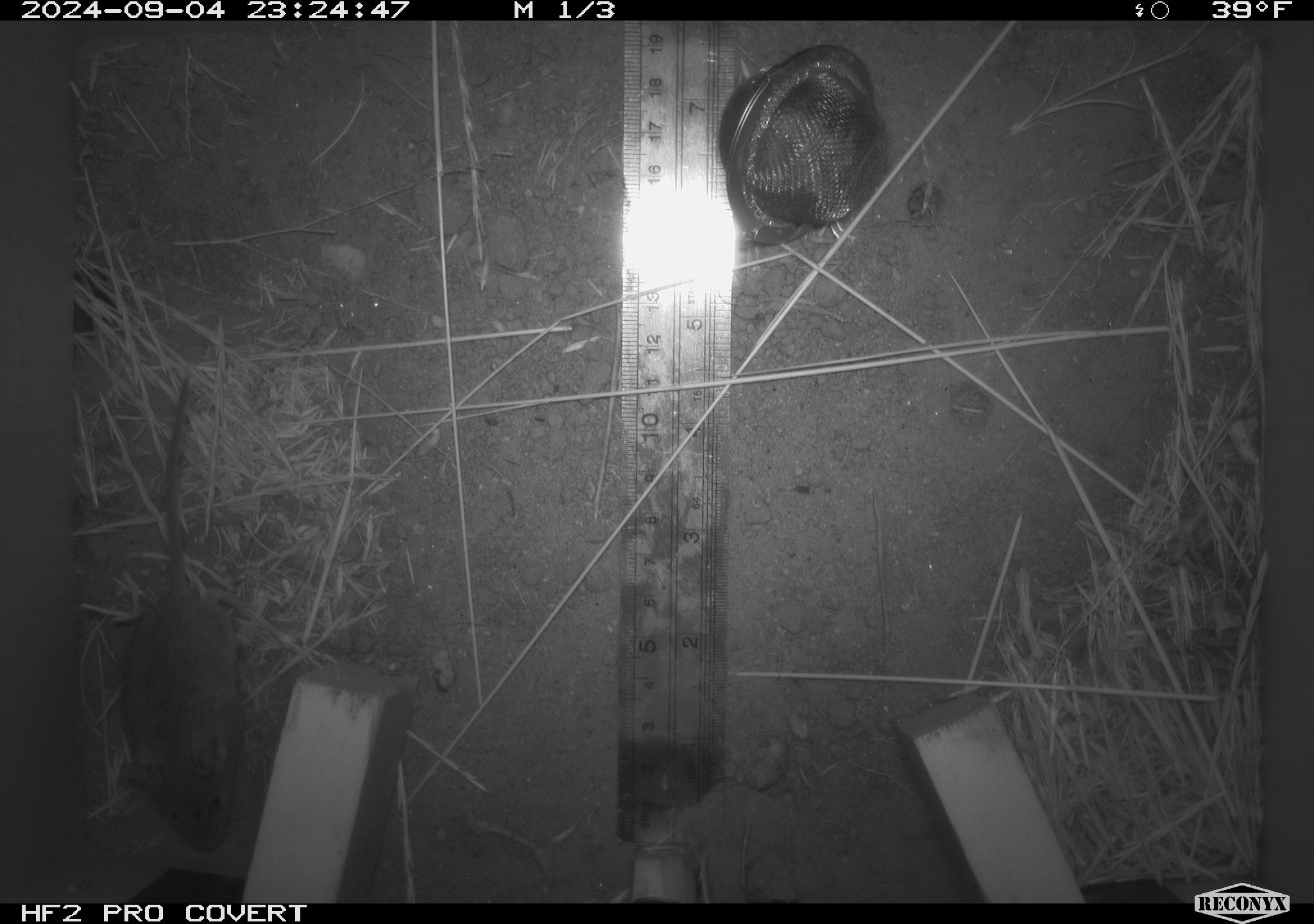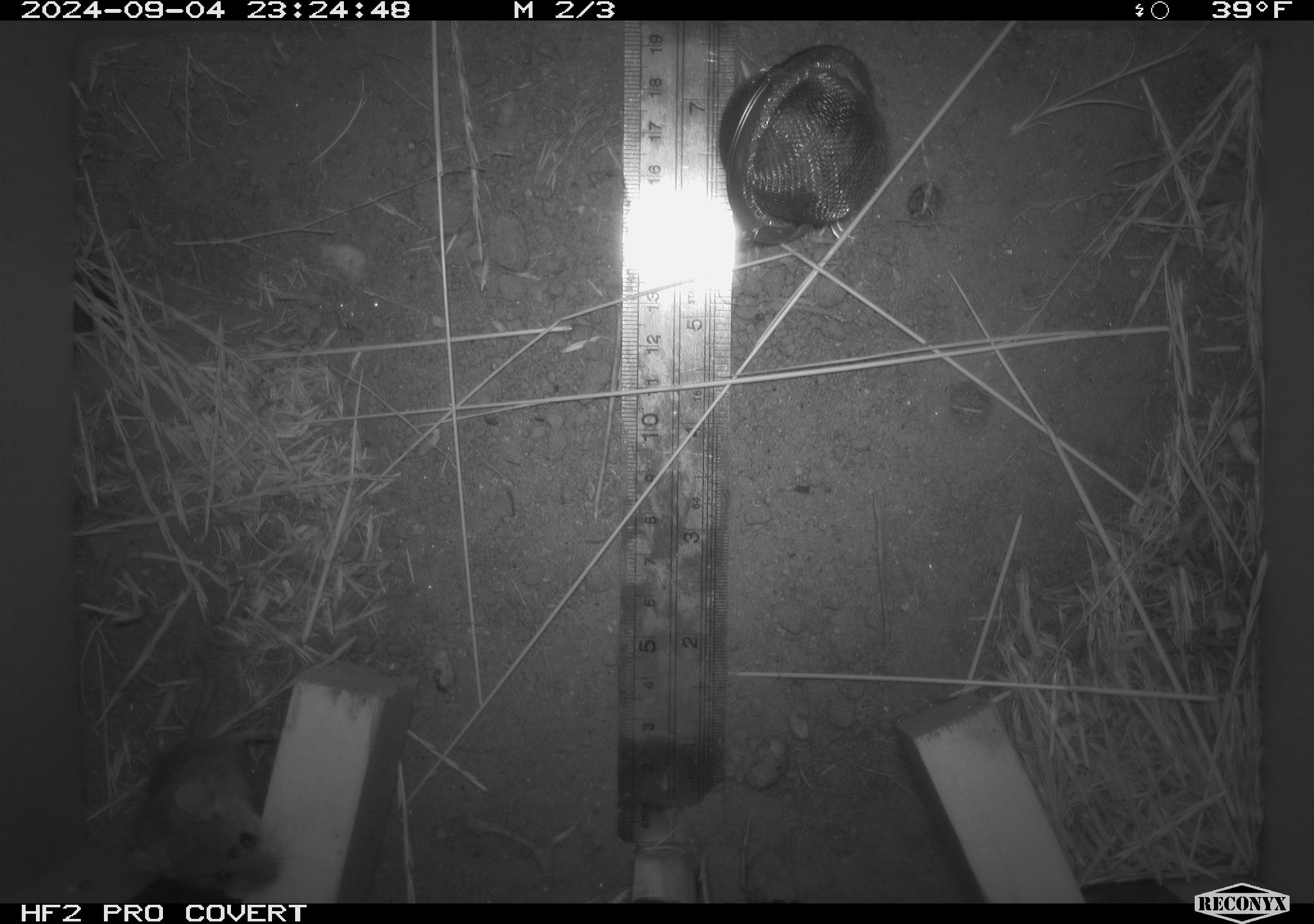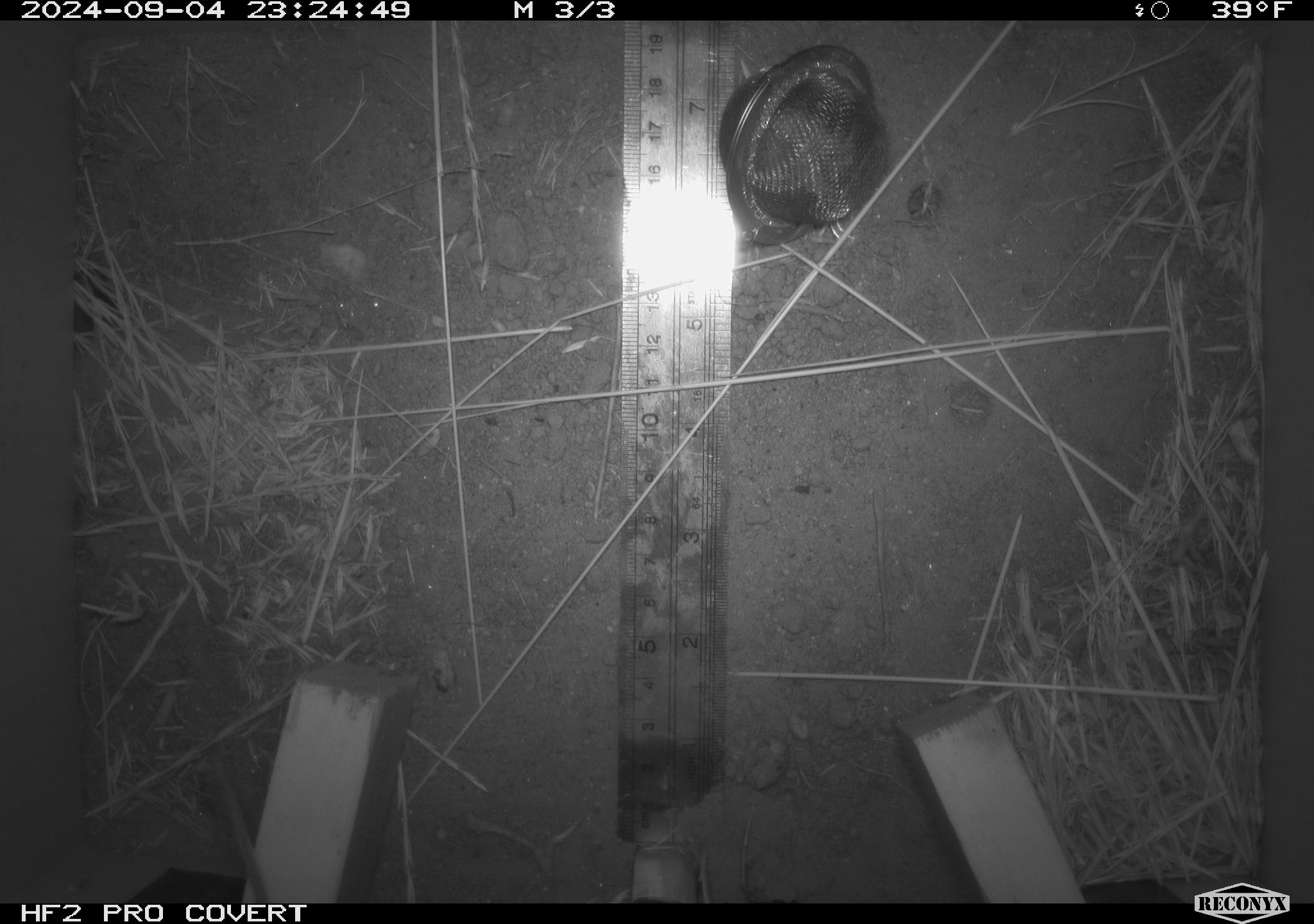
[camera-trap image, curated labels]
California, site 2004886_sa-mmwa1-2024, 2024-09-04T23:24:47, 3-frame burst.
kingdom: Animalia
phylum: Chordata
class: Mammalia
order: Rodentia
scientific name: Rodentia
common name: mouse species